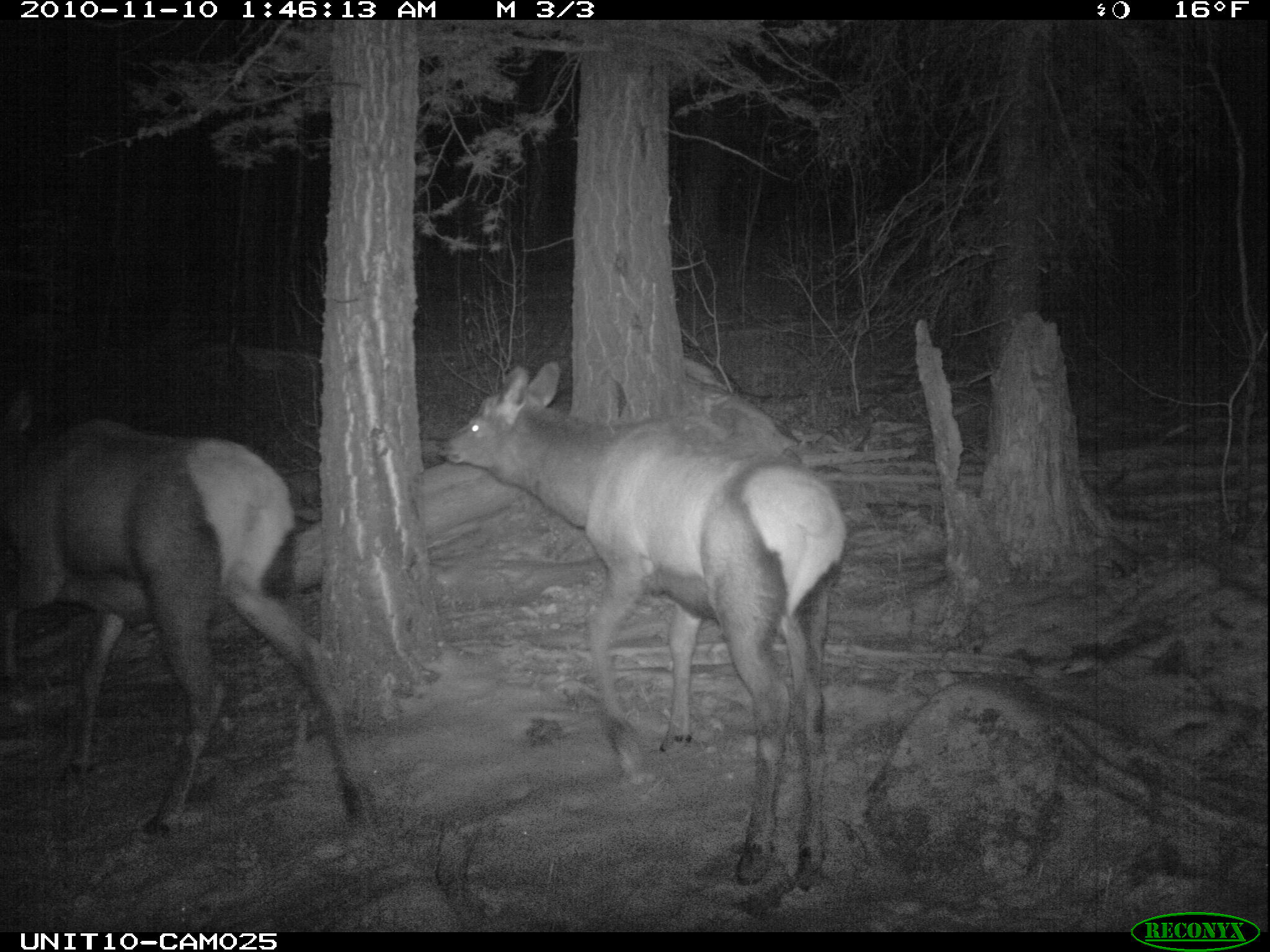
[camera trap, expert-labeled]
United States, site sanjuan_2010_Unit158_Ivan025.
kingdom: Animalia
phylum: Chordata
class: Mammalia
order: Artiodactyla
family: Cervidae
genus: Cervus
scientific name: Cervus elaphus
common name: red deer